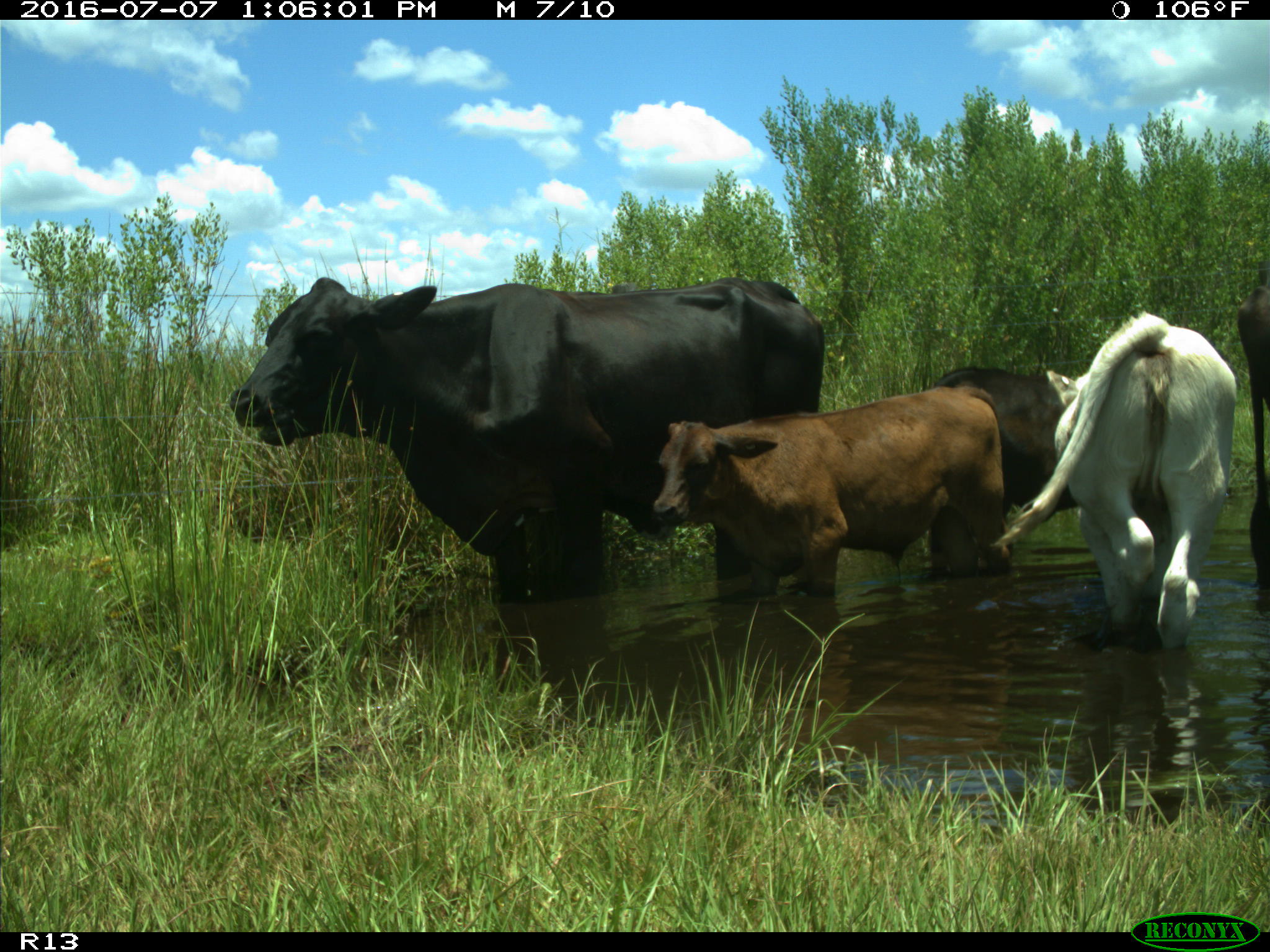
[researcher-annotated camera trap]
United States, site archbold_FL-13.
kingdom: Animalia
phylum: Chordata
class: Mammalia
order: Artiodactyla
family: Bovidae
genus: Bos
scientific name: Bos taurus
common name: domestic cow